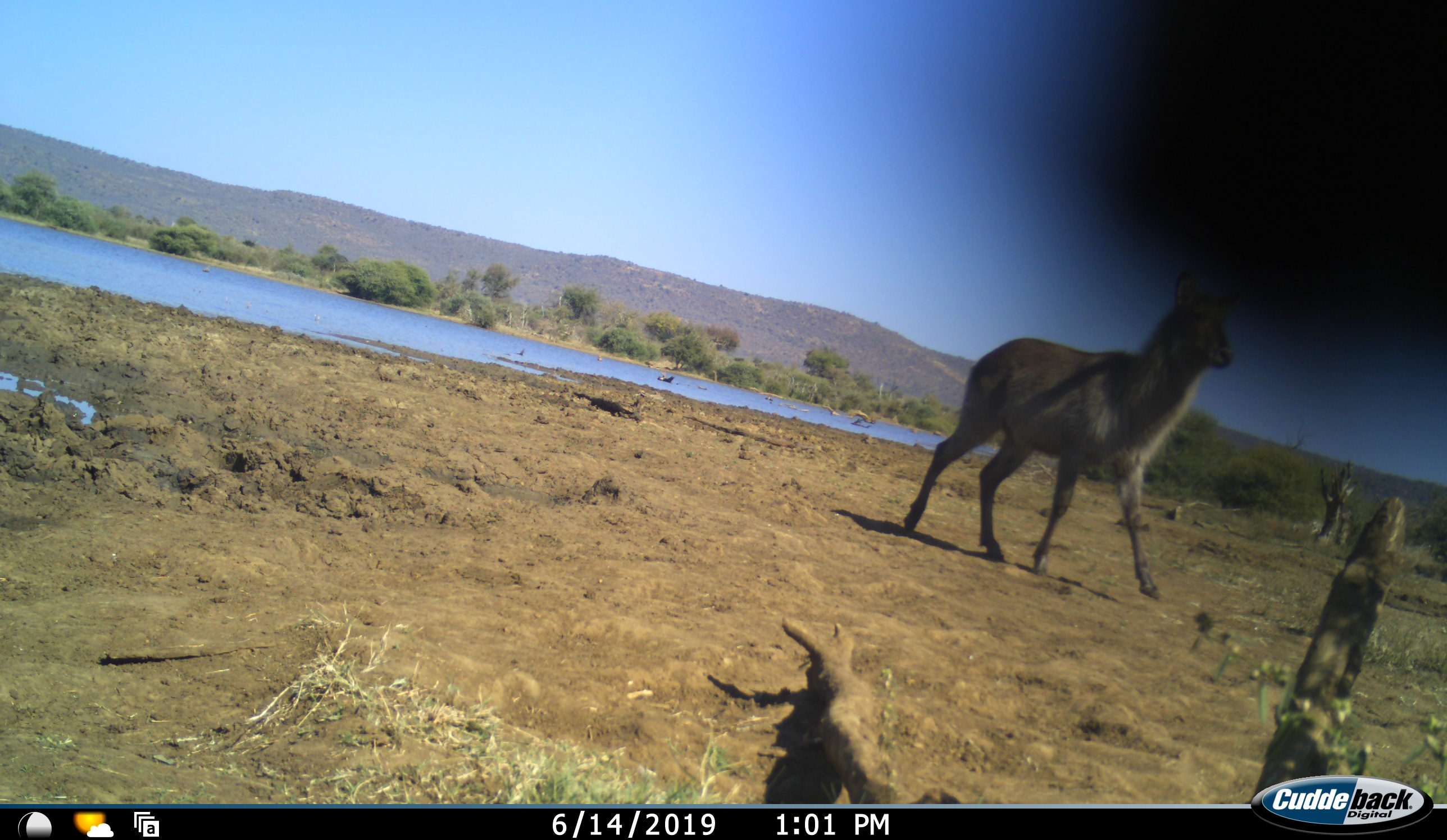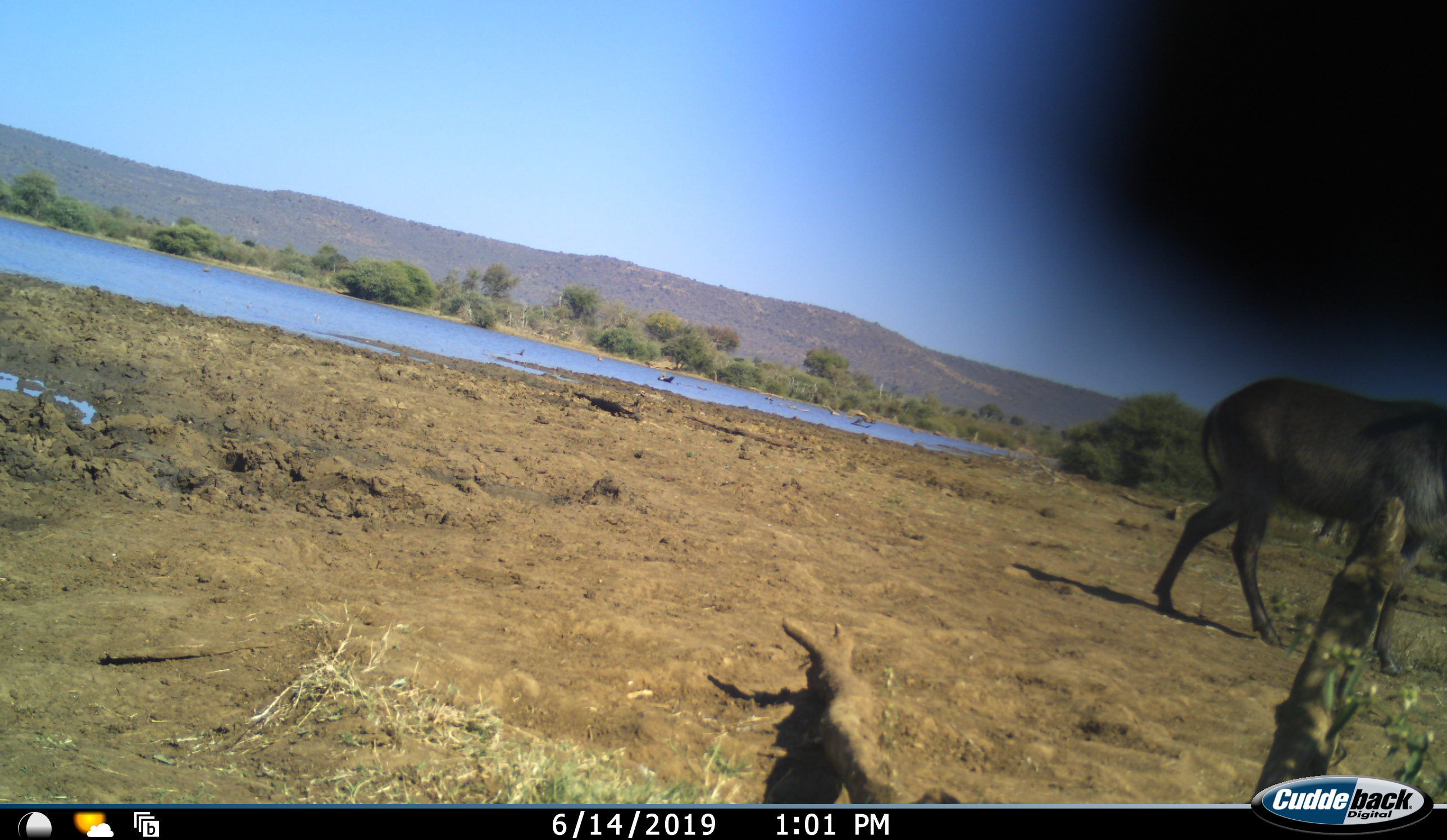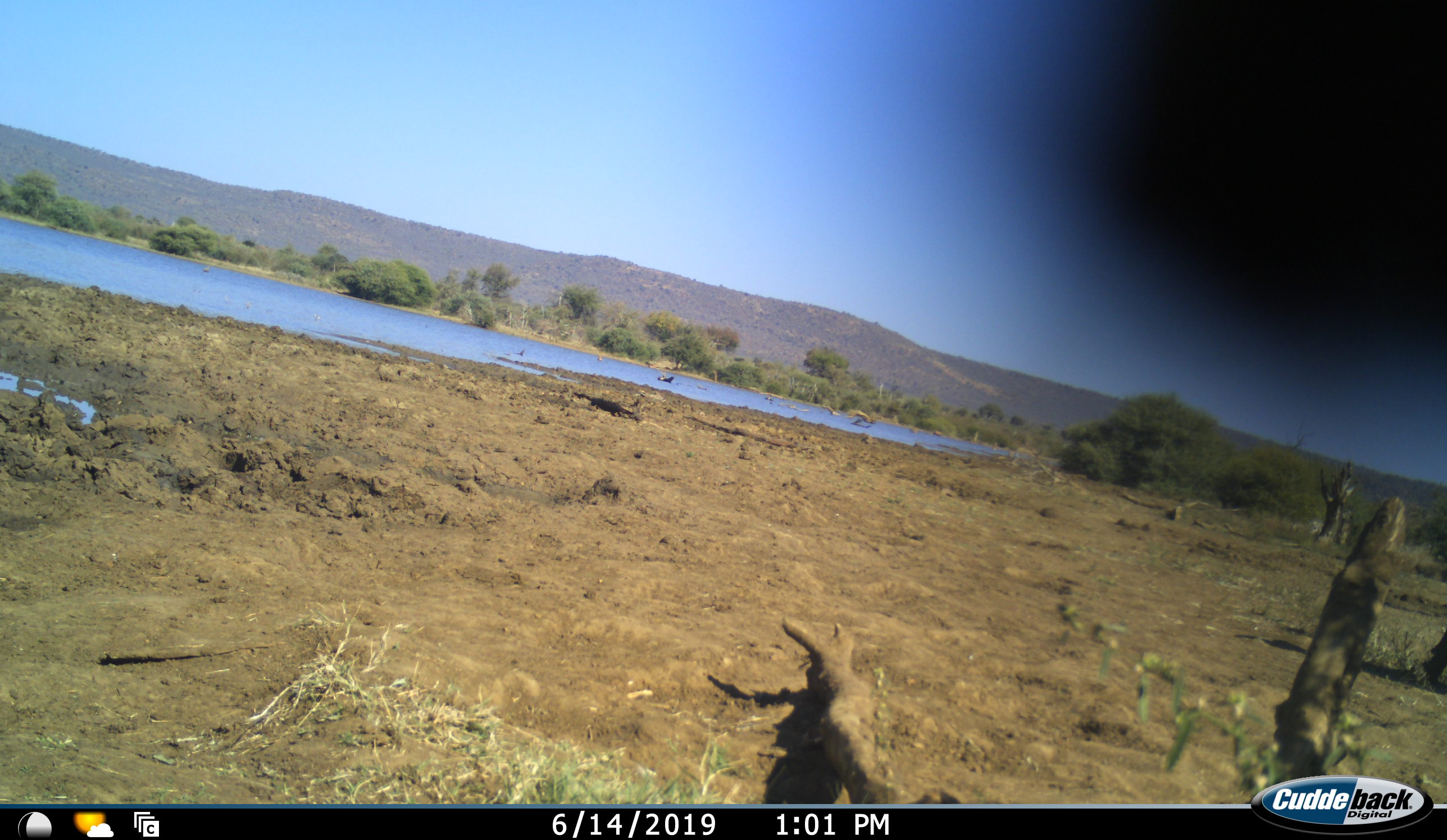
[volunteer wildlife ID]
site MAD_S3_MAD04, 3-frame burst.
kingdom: Animalia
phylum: Chordata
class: Mammalia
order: Artiodactyla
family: Bovidae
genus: Kobus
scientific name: Kobus ellipsiprymnus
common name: waterbuck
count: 1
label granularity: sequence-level